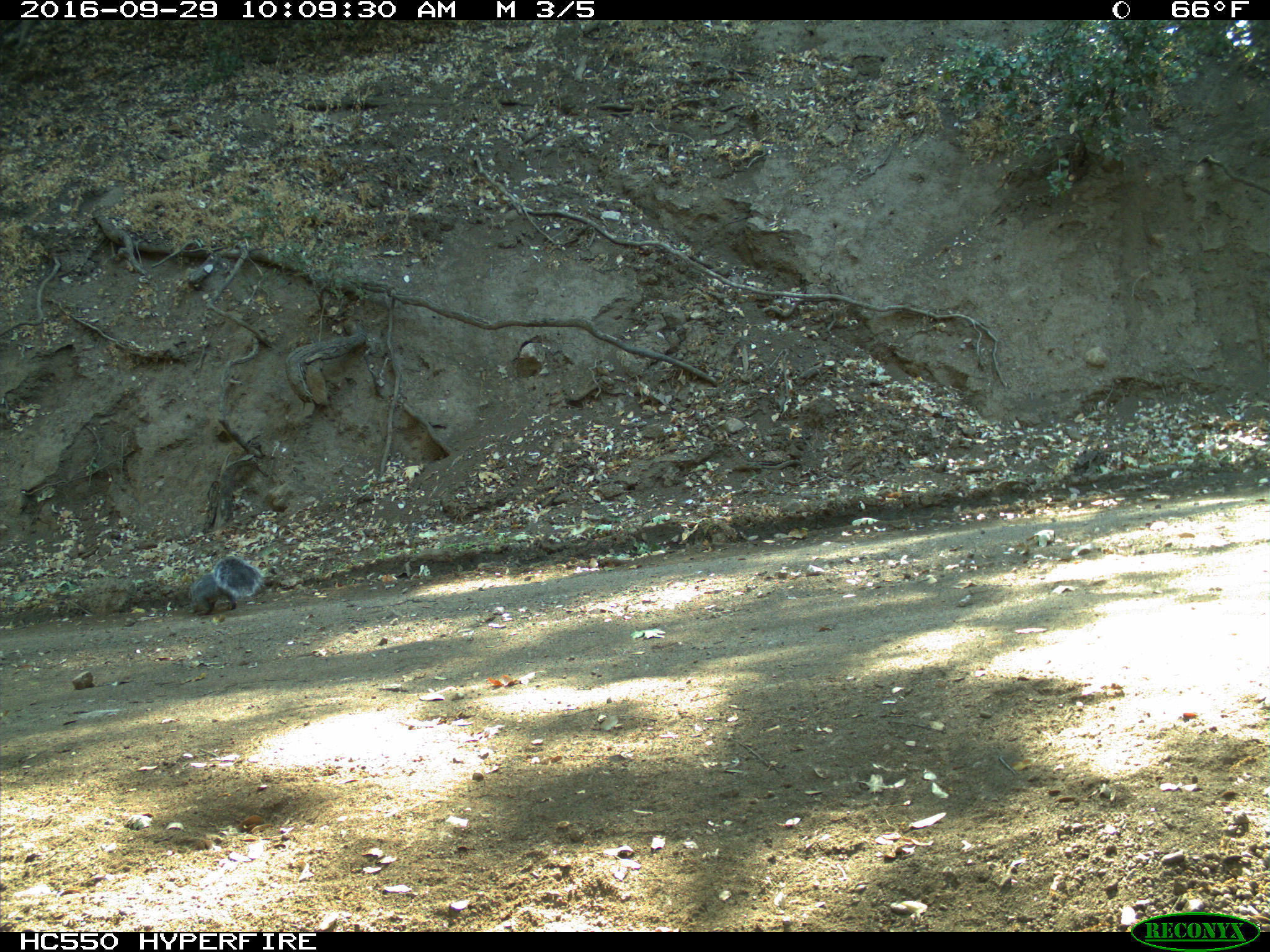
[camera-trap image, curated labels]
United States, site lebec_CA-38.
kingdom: Animalia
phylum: Chordata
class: Mammalia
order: Rodentia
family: Sciuridae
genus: Sciurus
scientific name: Sciurus carolinensis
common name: eastern gray squirrel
Sciurus carolinensis (eastern gray squirrel).